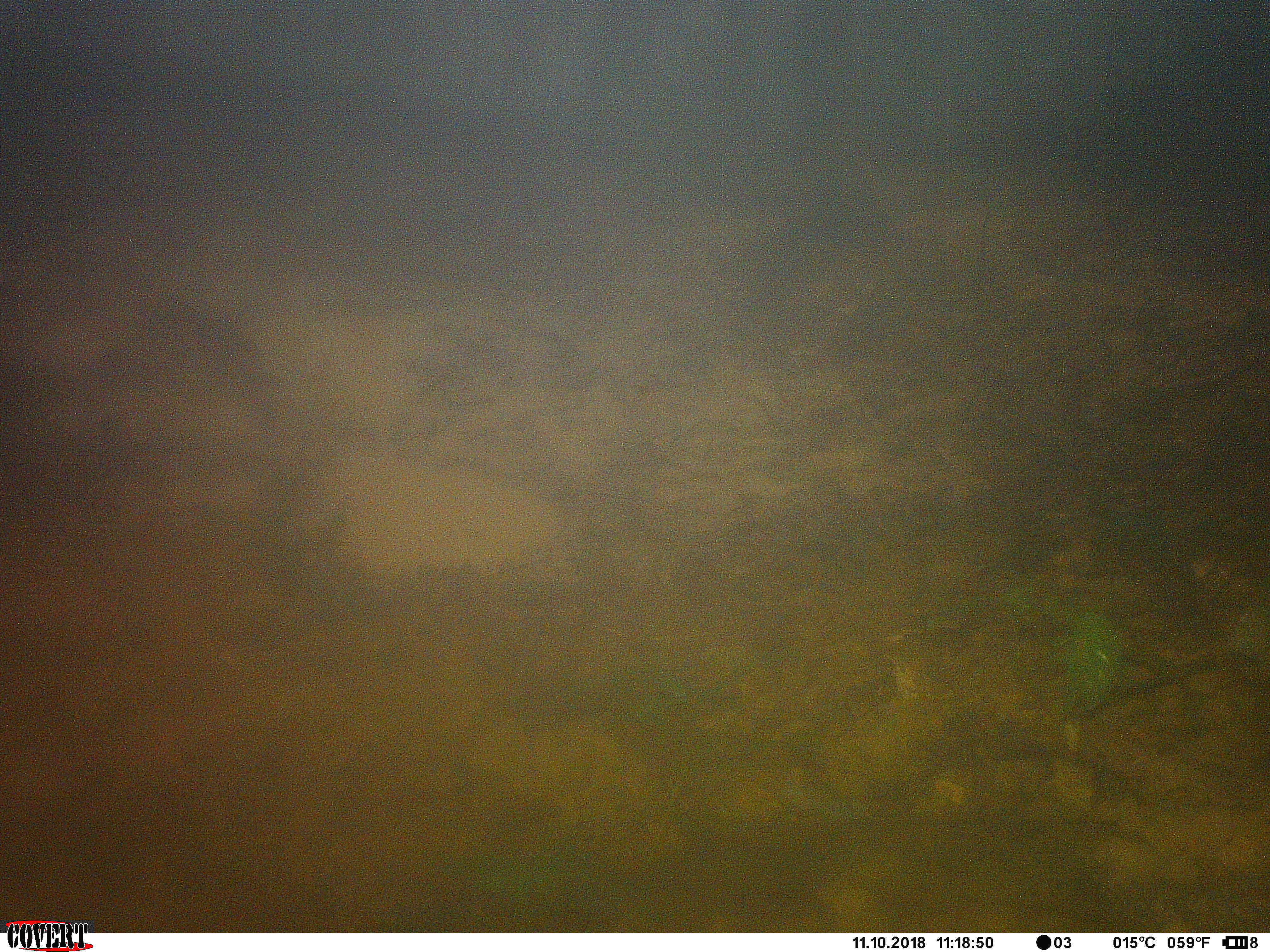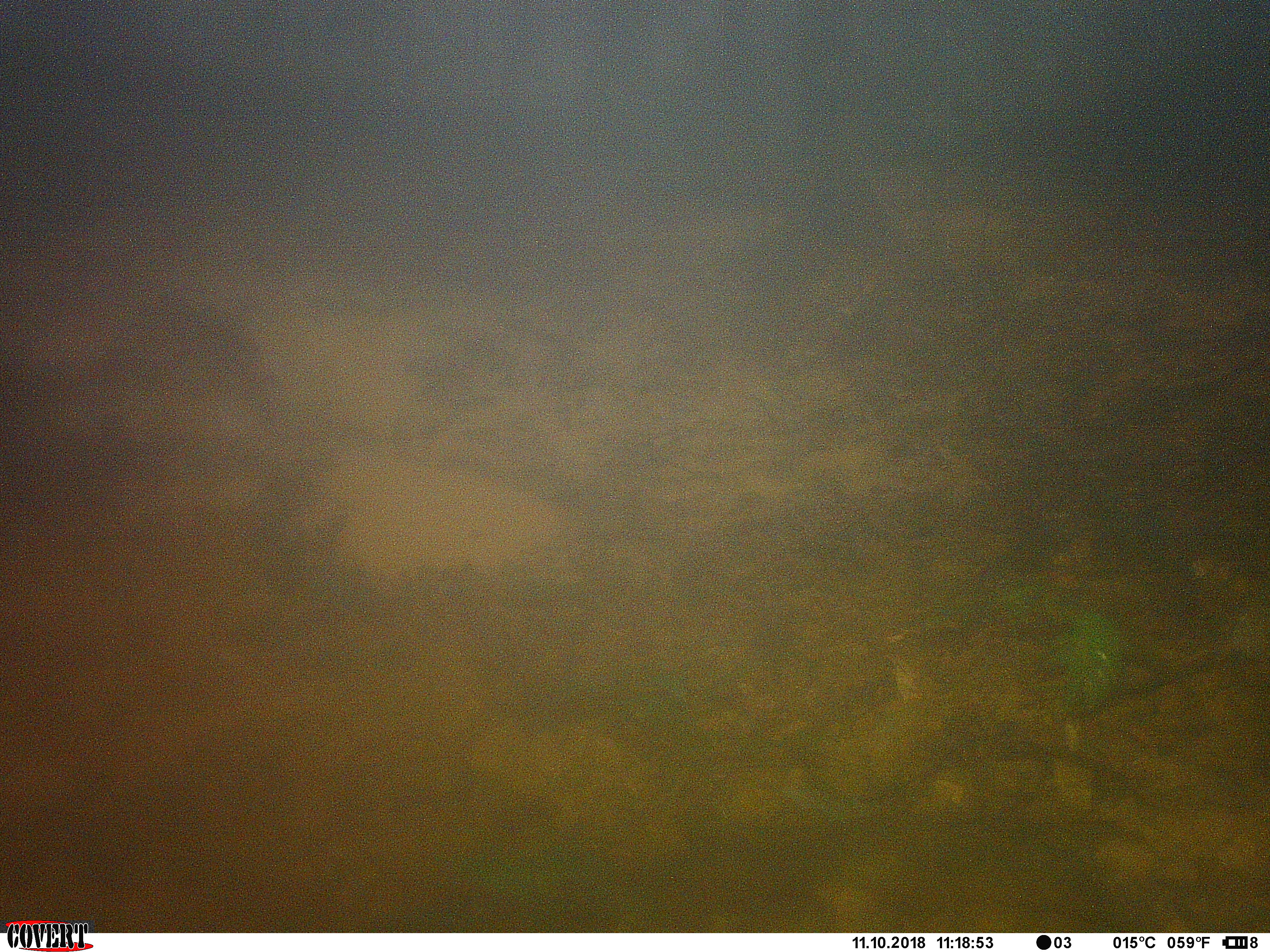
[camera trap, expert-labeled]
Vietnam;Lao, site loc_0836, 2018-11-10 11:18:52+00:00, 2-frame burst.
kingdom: Animalia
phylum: Chordata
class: Mammalia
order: Artiodactyla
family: Suidae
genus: Sus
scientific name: Sus scrofa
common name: eurasian wild pig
Eurasian wild pig (Sus scrofa). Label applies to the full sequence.